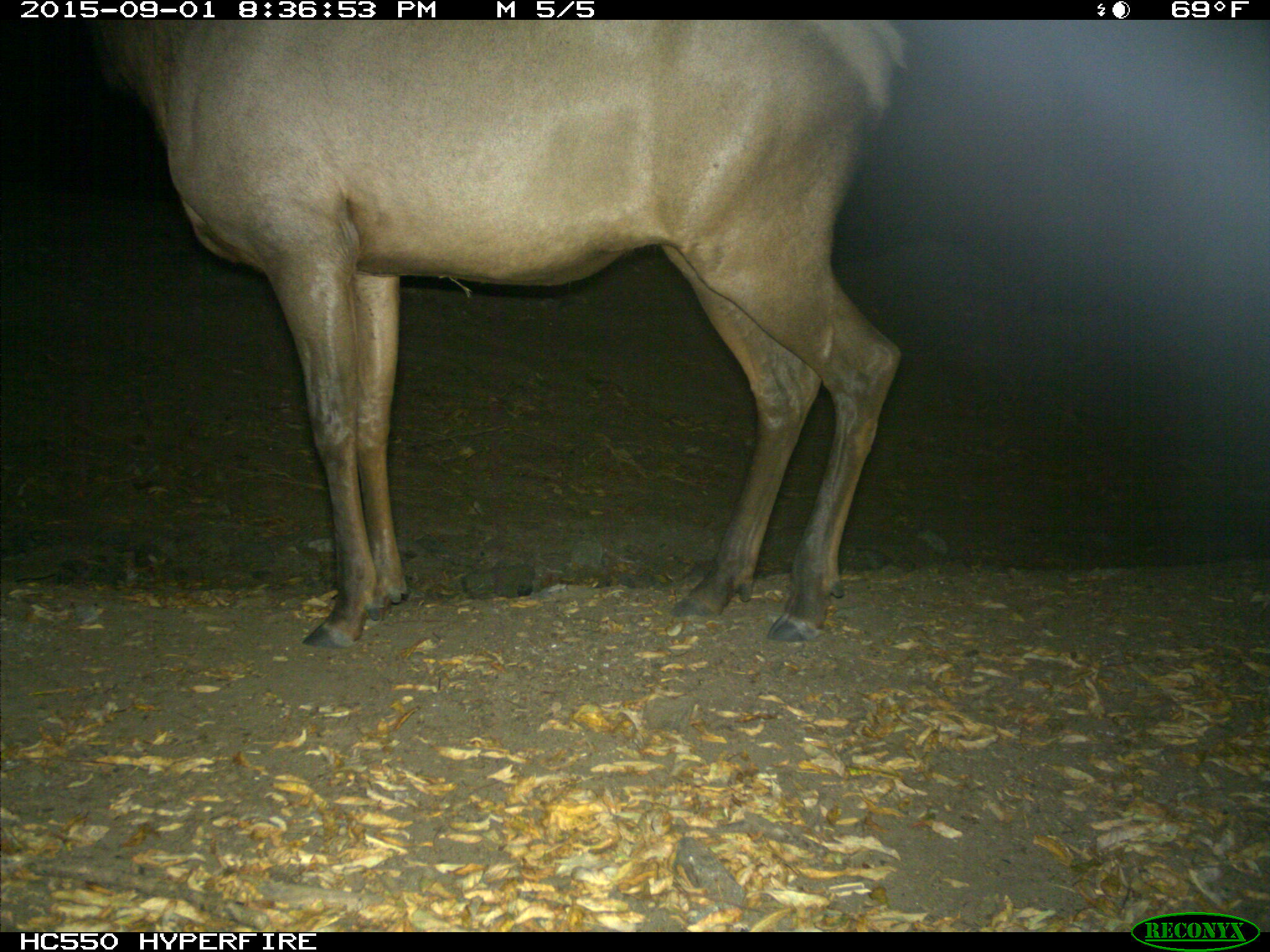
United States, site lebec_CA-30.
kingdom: Animalia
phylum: Chordata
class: Mammalia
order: Artiodactyla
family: Cervidae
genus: Cervus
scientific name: Cervus canadensis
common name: elk